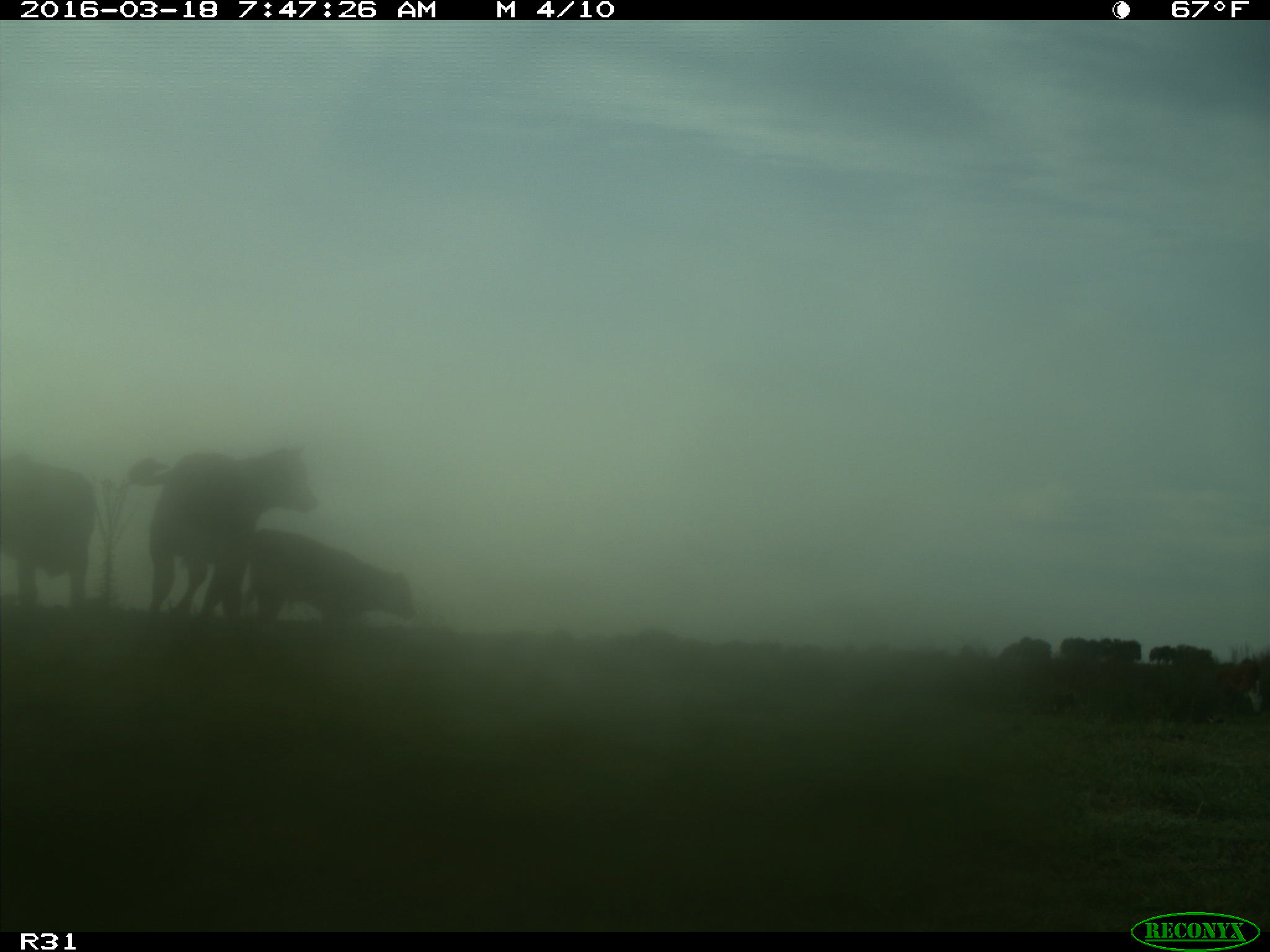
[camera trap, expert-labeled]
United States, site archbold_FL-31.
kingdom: Animalia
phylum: Chordata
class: Mammalia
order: Artiodactyla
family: Bovidae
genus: Bos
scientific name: Bos taurus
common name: domestic cow